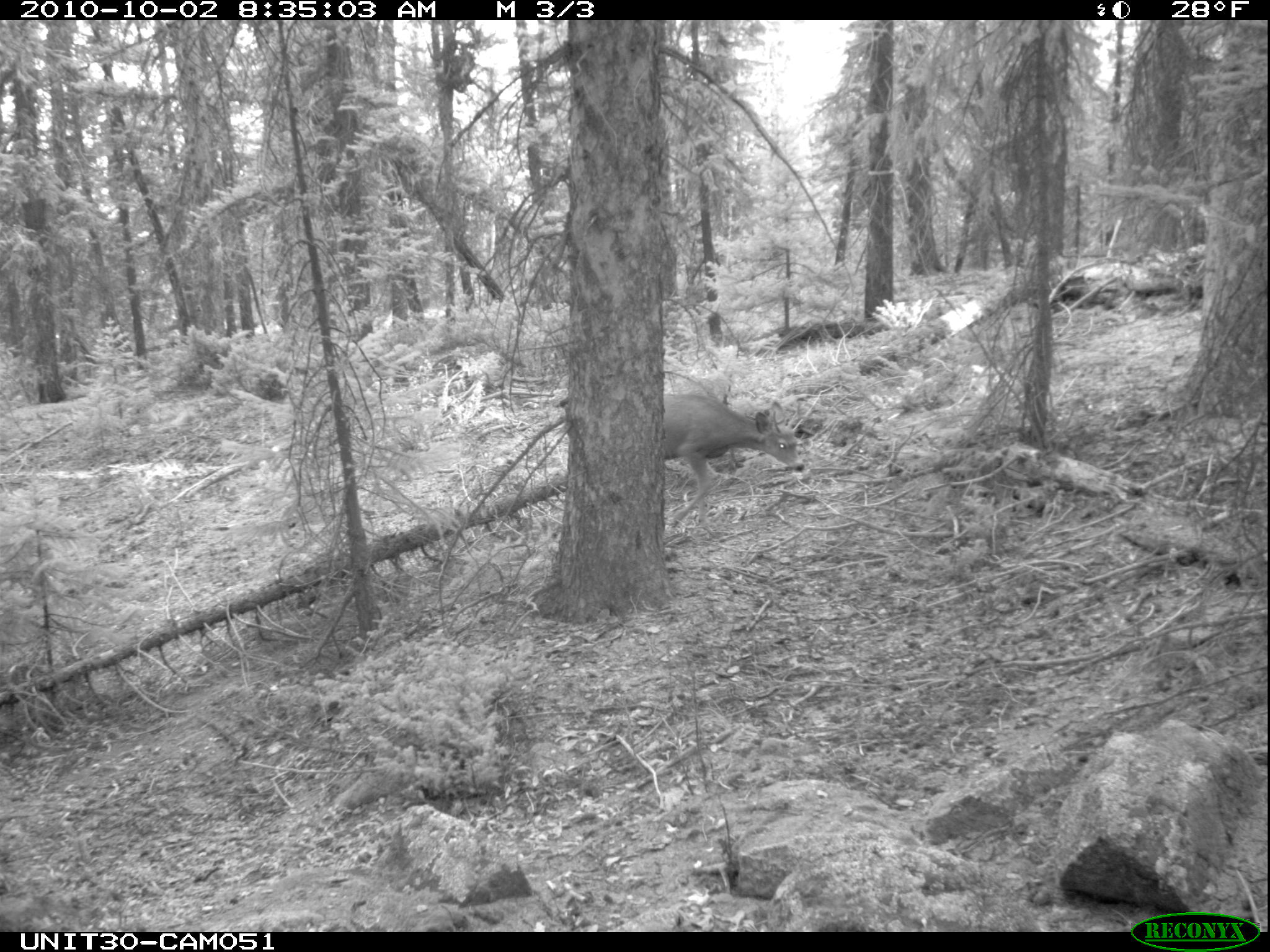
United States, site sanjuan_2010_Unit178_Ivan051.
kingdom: Animalia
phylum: Chordata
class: Mammalia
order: Artiodactyla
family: Cervidae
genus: Odocoileus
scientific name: Odocoileus hemionus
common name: mule deer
Odocoileus hemionus (mule deer).